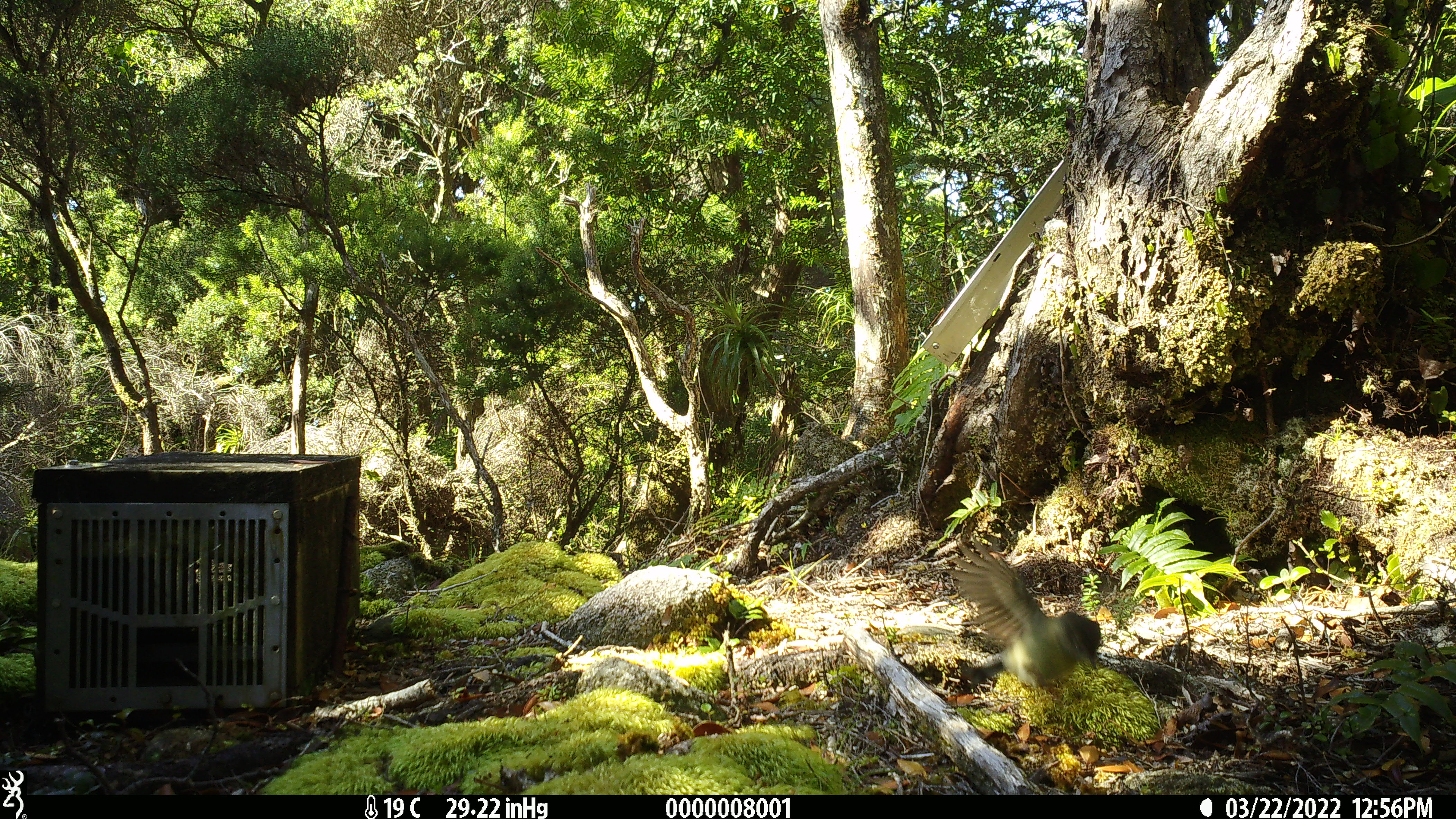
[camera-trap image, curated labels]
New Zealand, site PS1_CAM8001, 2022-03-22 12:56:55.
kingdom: Animalia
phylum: Chordata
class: Aves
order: Passeriformes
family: Petroicidae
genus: Petroica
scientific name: Petroica macrocephala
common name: tomtit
Tomtit (Petroica macrocephala).